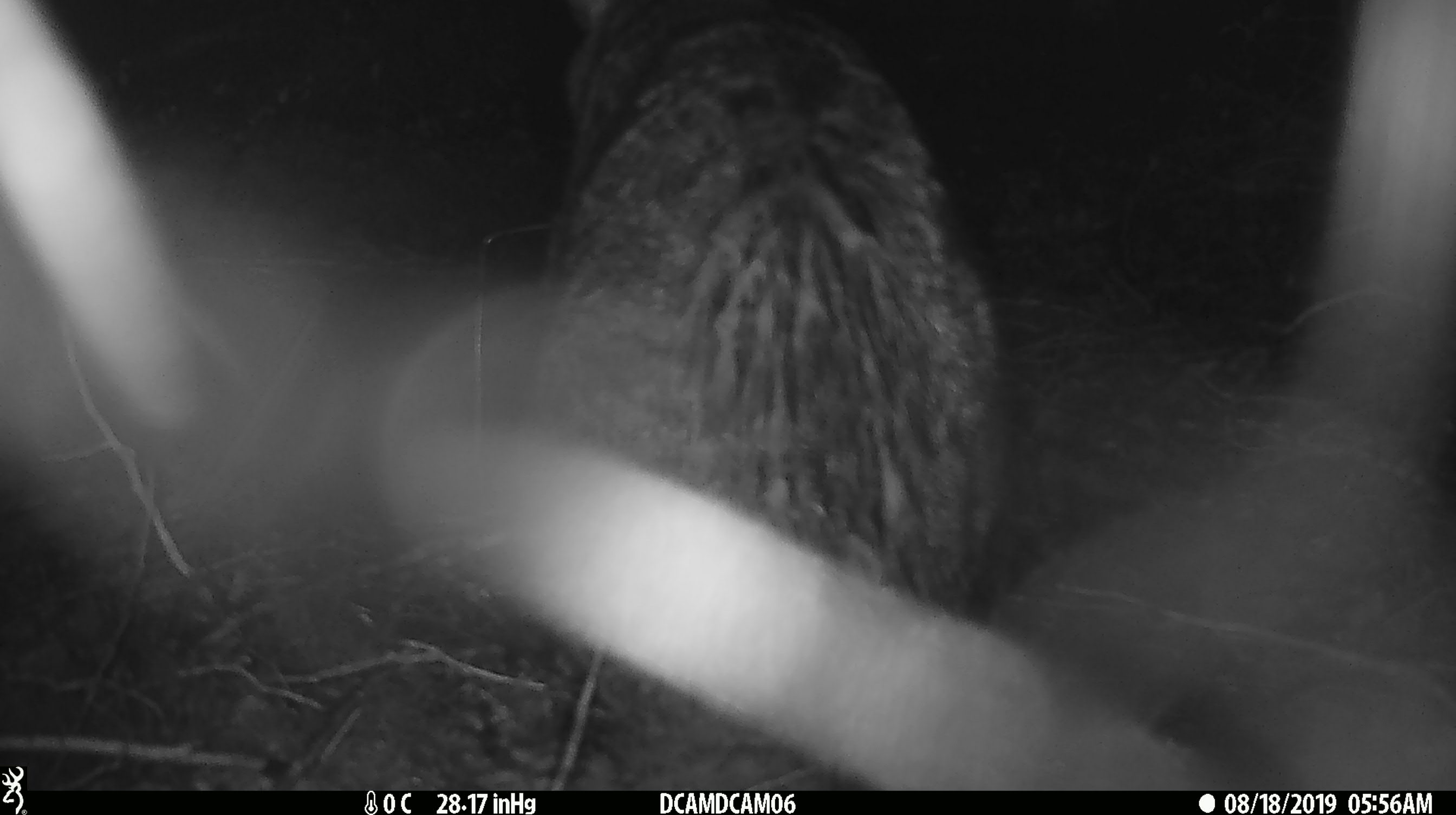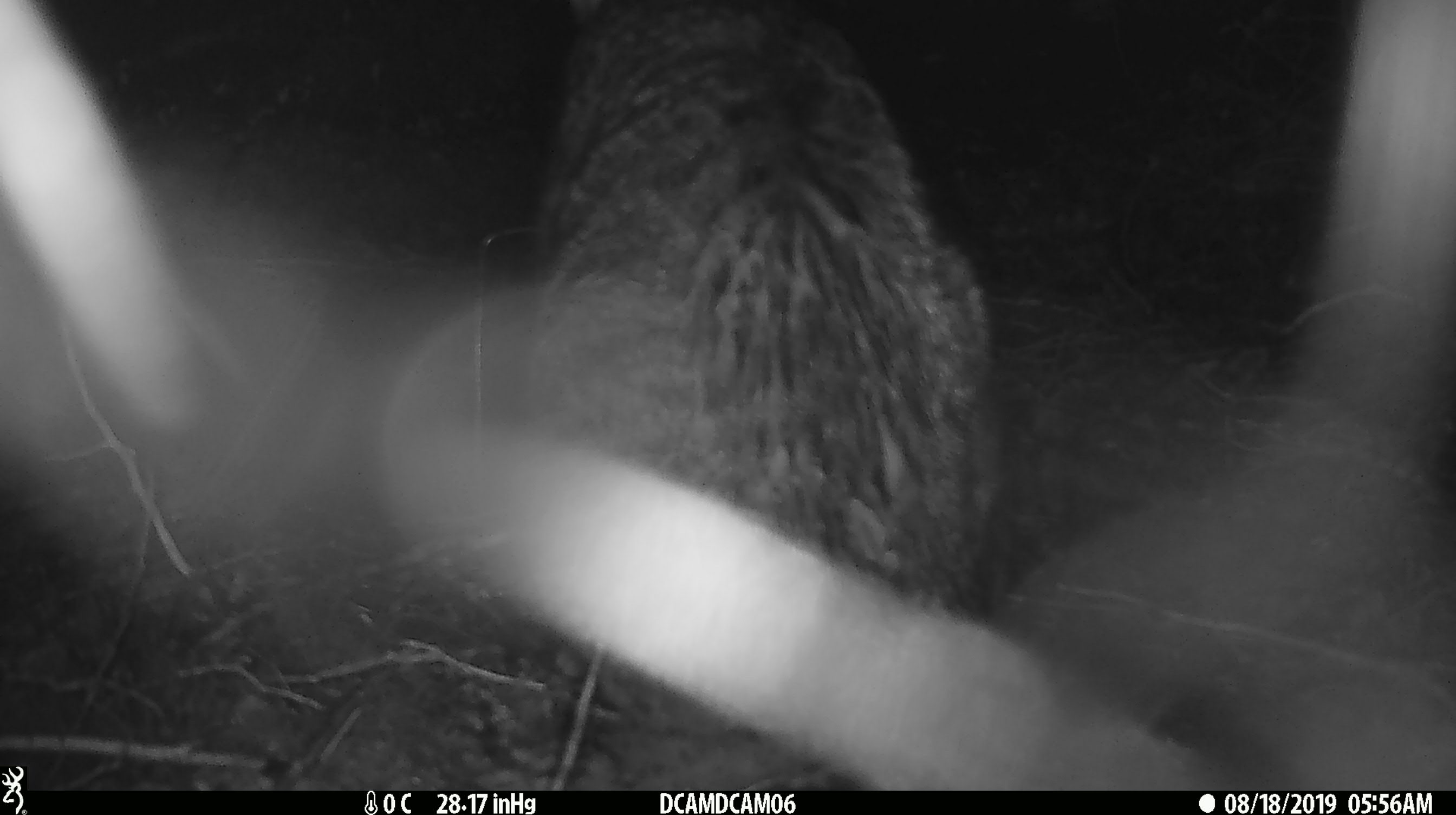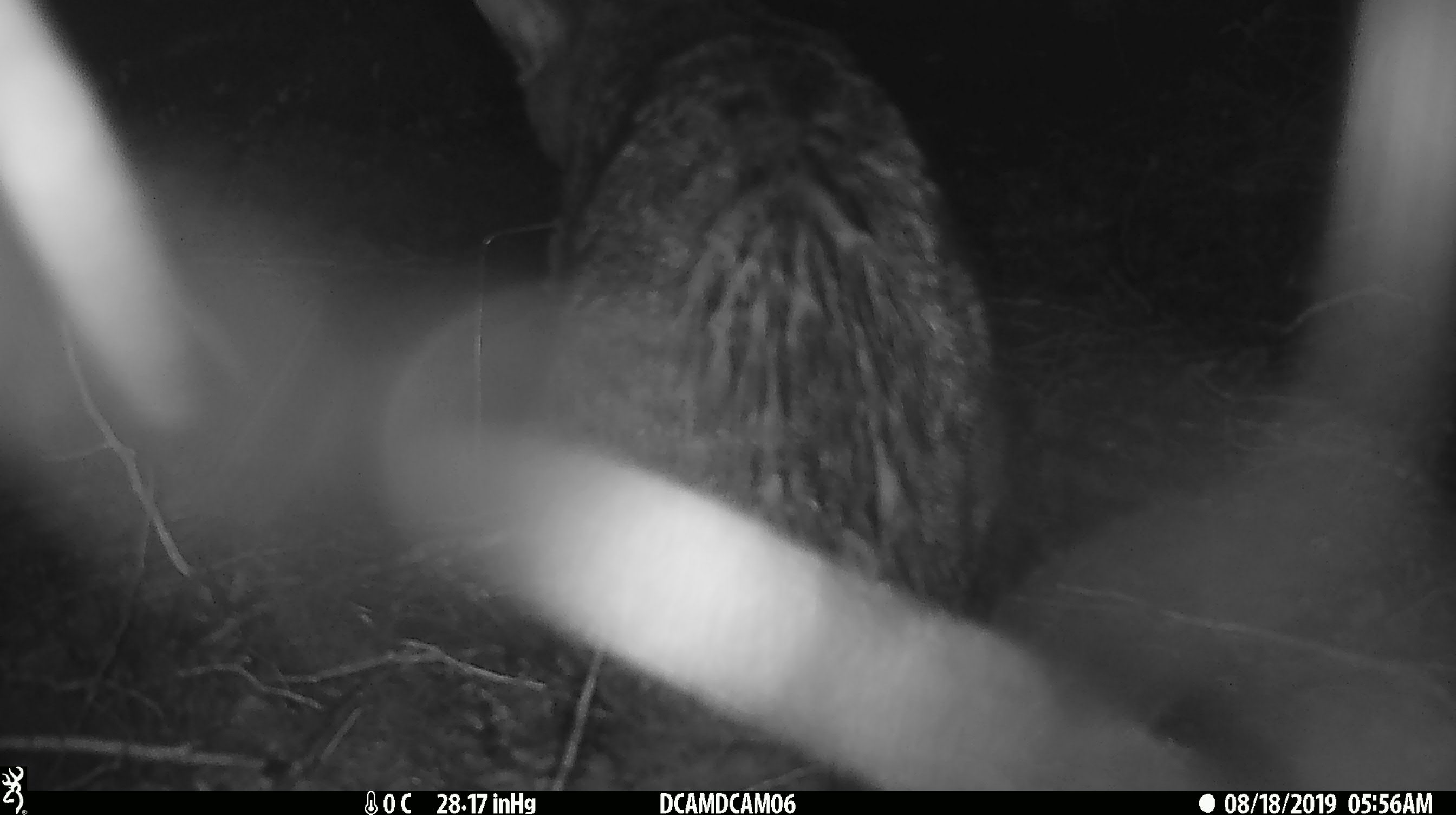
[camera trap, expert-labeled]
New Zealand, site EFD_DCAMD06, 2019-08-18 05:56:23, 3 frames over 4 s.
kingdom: Animalia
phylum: Chordata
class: Mammalia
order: Carnivora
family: Felidae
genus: Felis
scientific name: Felis catus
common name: domestic cat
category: cat